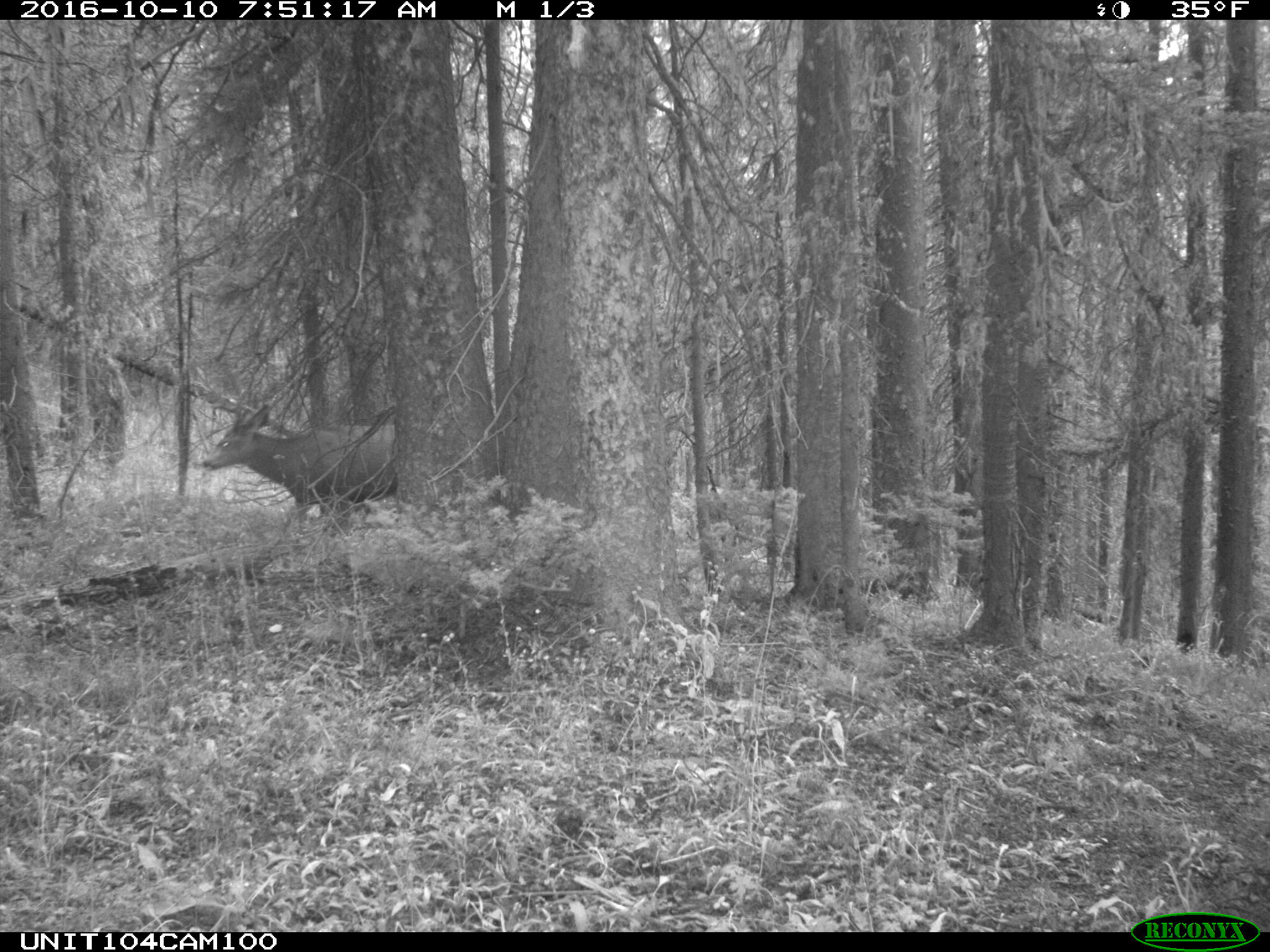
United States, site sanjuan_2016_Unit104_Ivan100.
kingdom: Animalia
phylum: Chordata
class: Mammalia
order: Artiodactyla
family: Cervidae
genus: Odocoileus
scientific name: Odocoileus hemionus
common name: mule deer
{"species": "Odocoileus hemionus (mule deer)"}